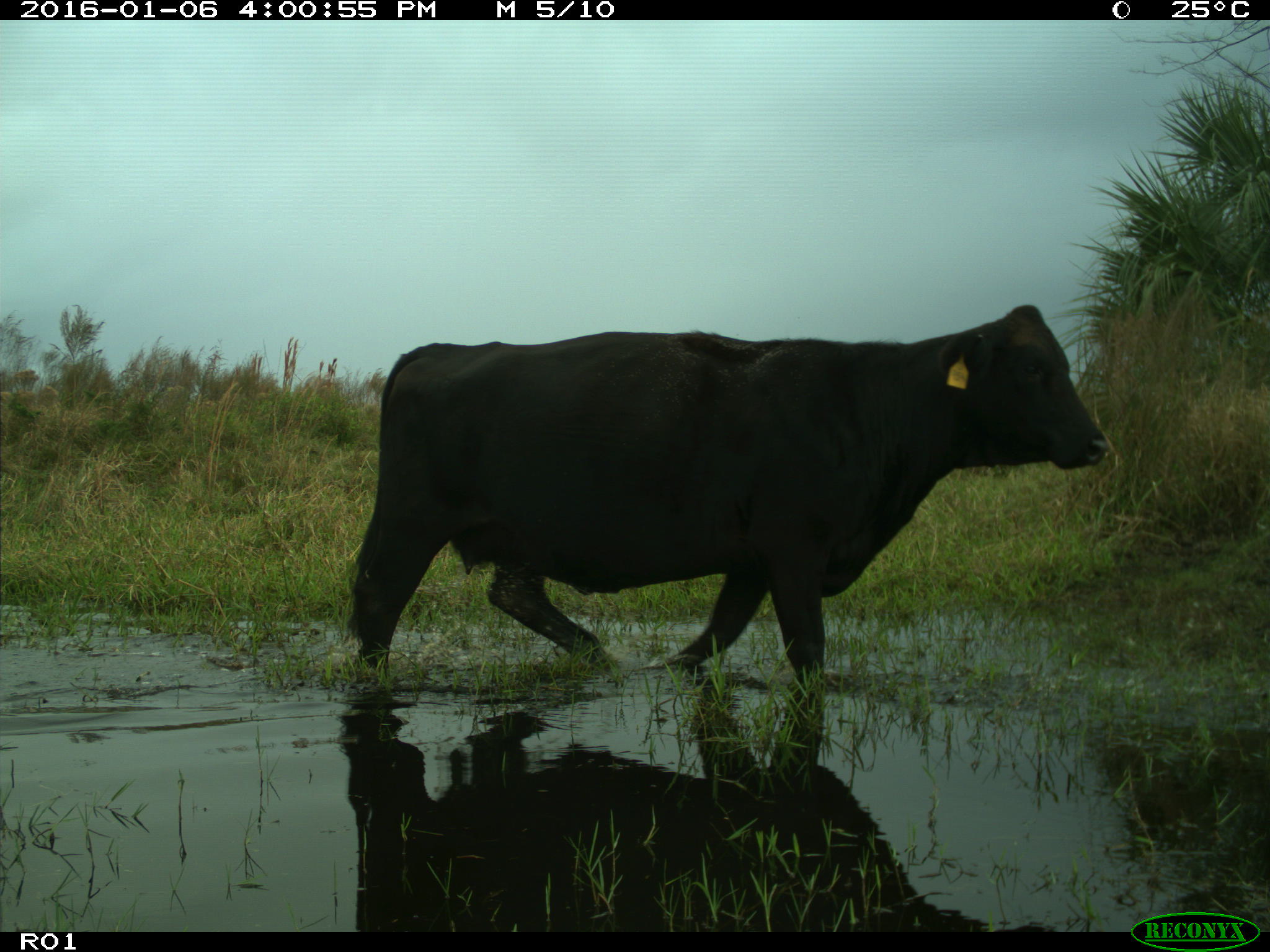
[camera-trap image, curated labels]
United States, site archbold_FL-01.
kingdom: Animalia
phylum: Chordata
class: Mammalia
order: Artiodactyla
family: Bovidae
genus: Bos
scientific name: Bos taurus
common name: domestic cow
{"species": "Bos taurus (domestic cow)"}